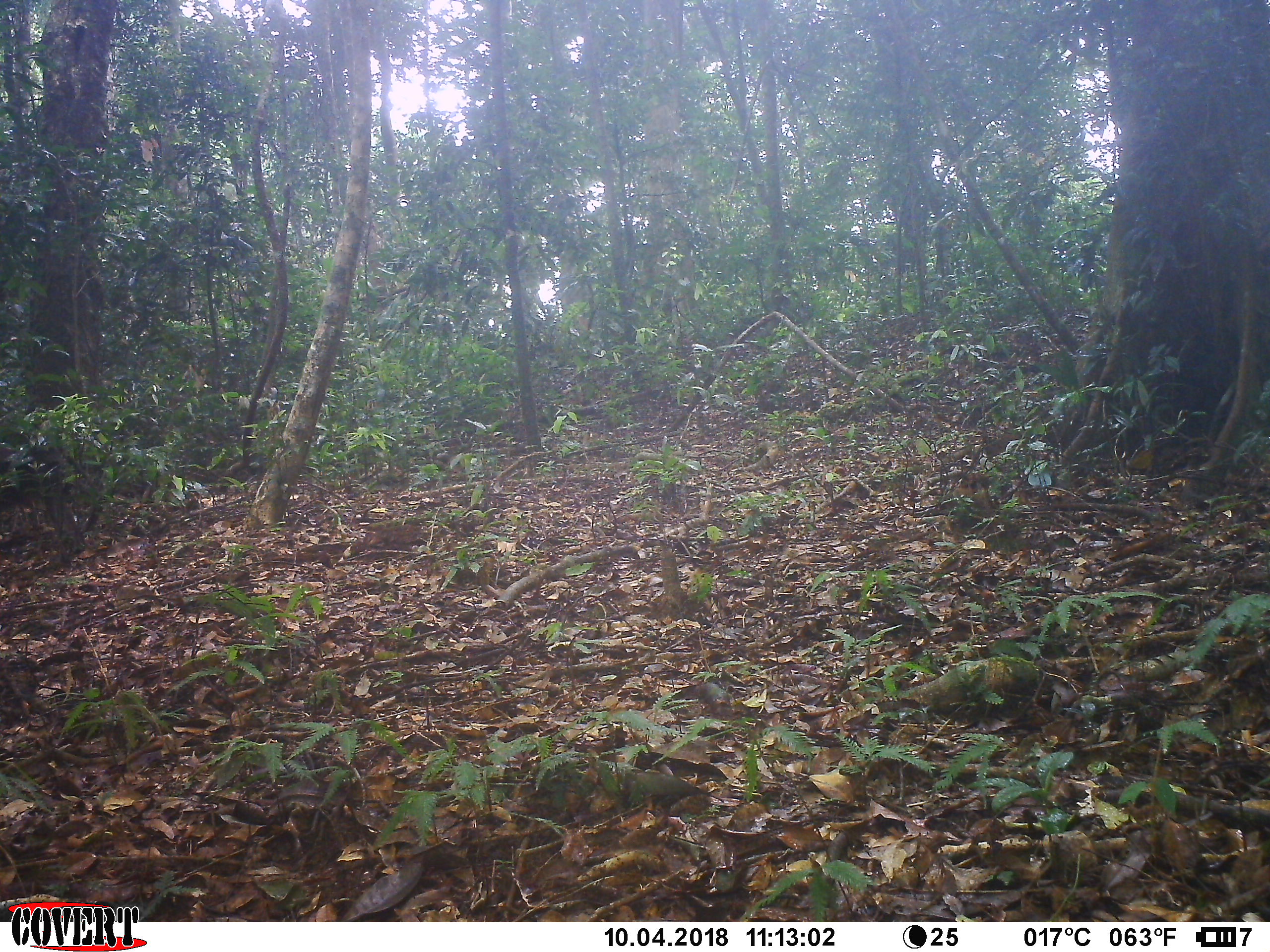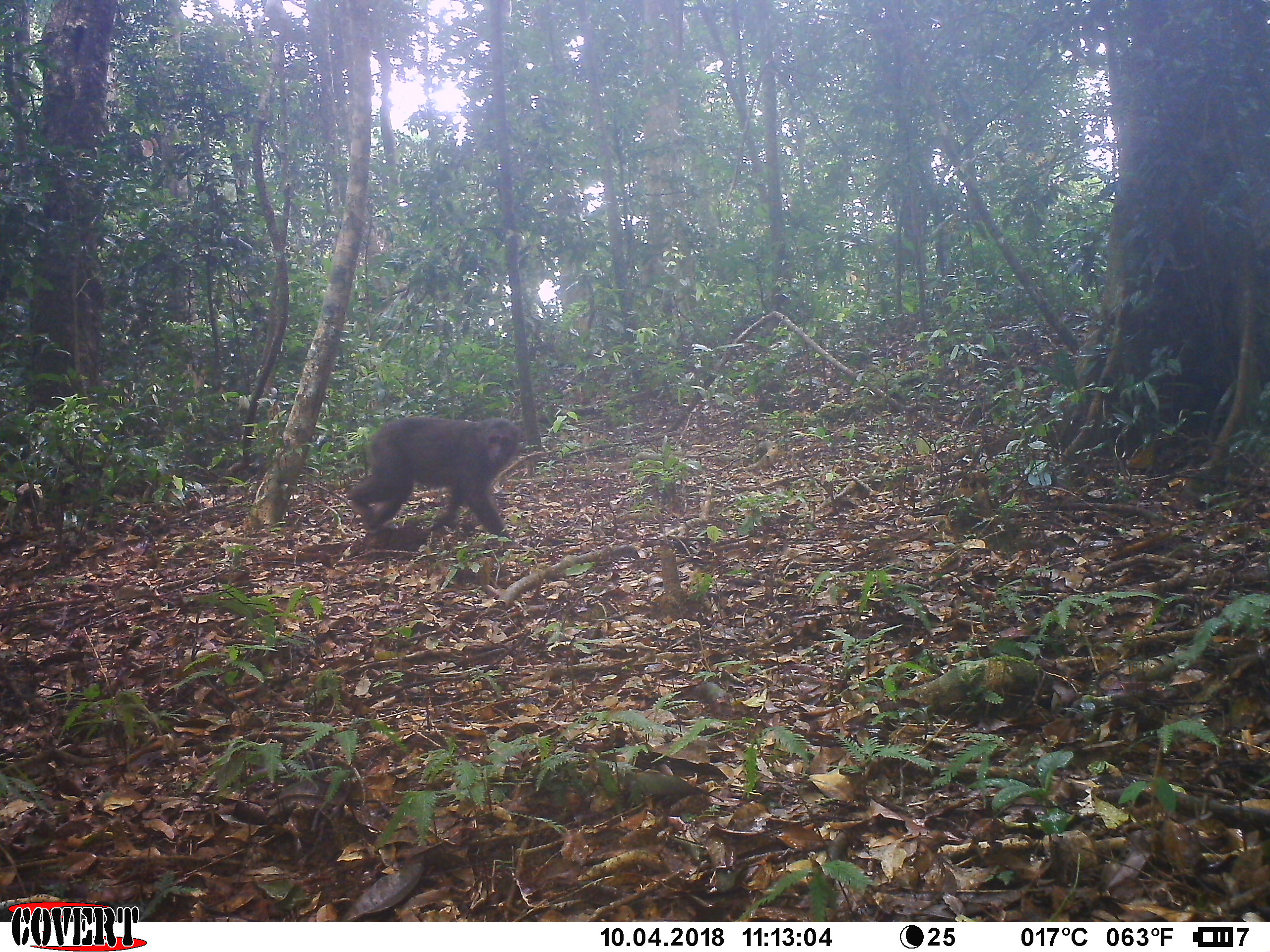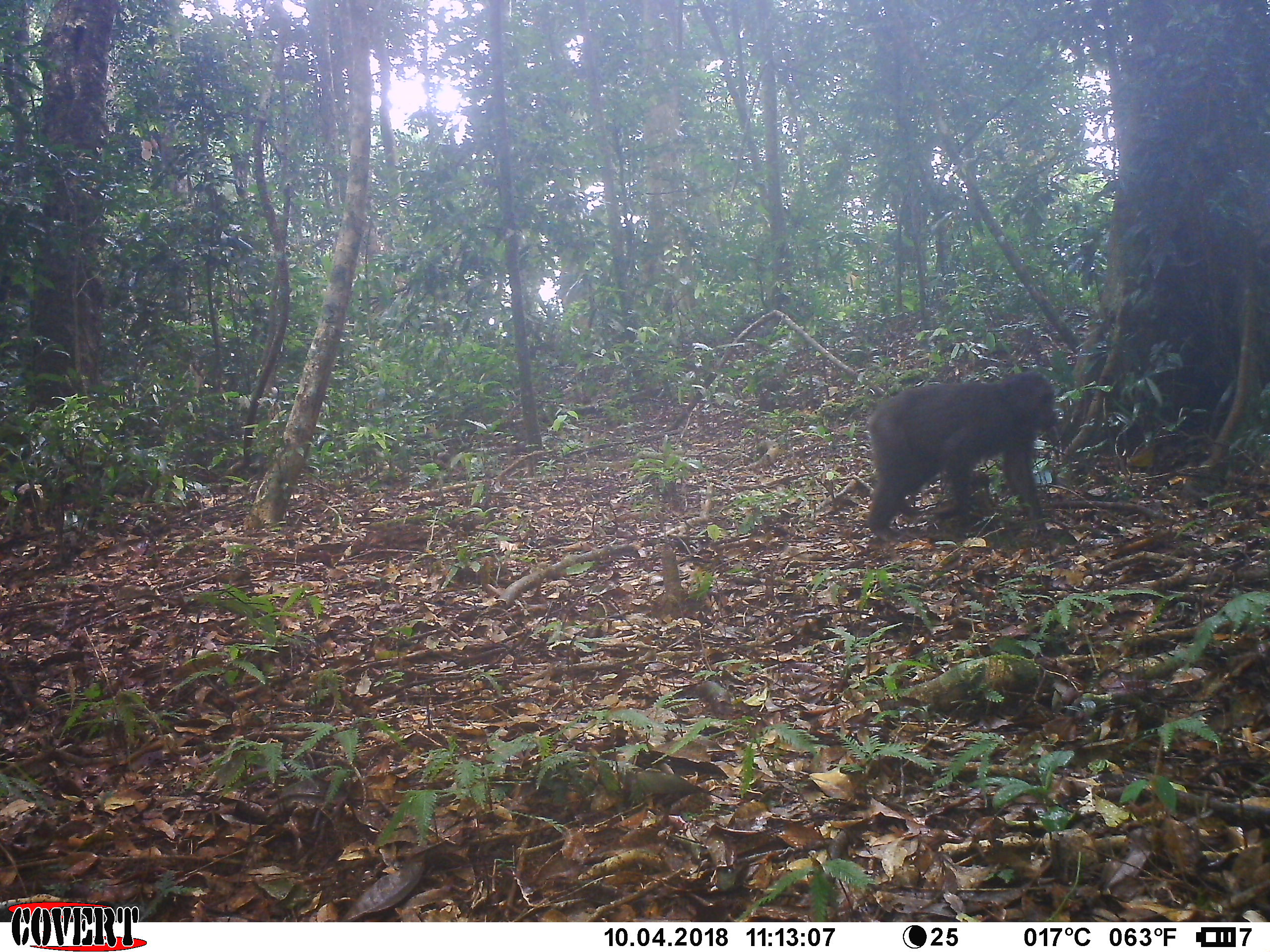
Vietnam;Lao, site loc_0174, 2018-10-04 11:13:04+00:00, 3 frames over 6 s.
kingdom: Animalia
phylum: Chordata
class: Mammalia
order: Primates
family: Cercopithecidae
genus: Macaca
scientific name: Macaca arctoides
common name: stump-tailed macaque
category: stump tailed macaque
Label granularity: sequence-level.